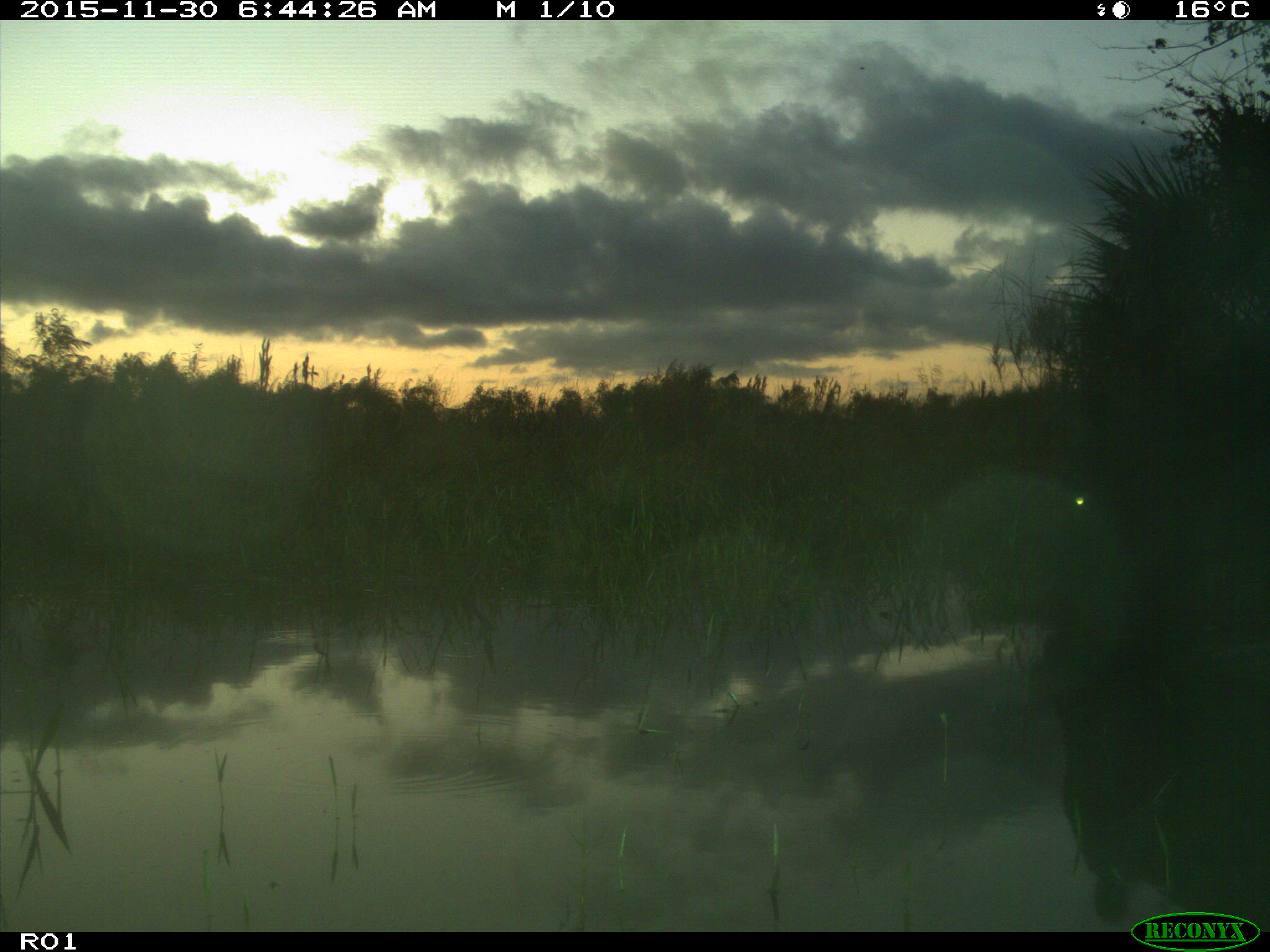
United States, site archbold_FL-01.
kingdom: Animalia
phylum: Chordata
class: Mammalia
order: Artiodactyla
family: Bovidae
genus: Bos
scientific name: Bos taurus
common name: domestic cow